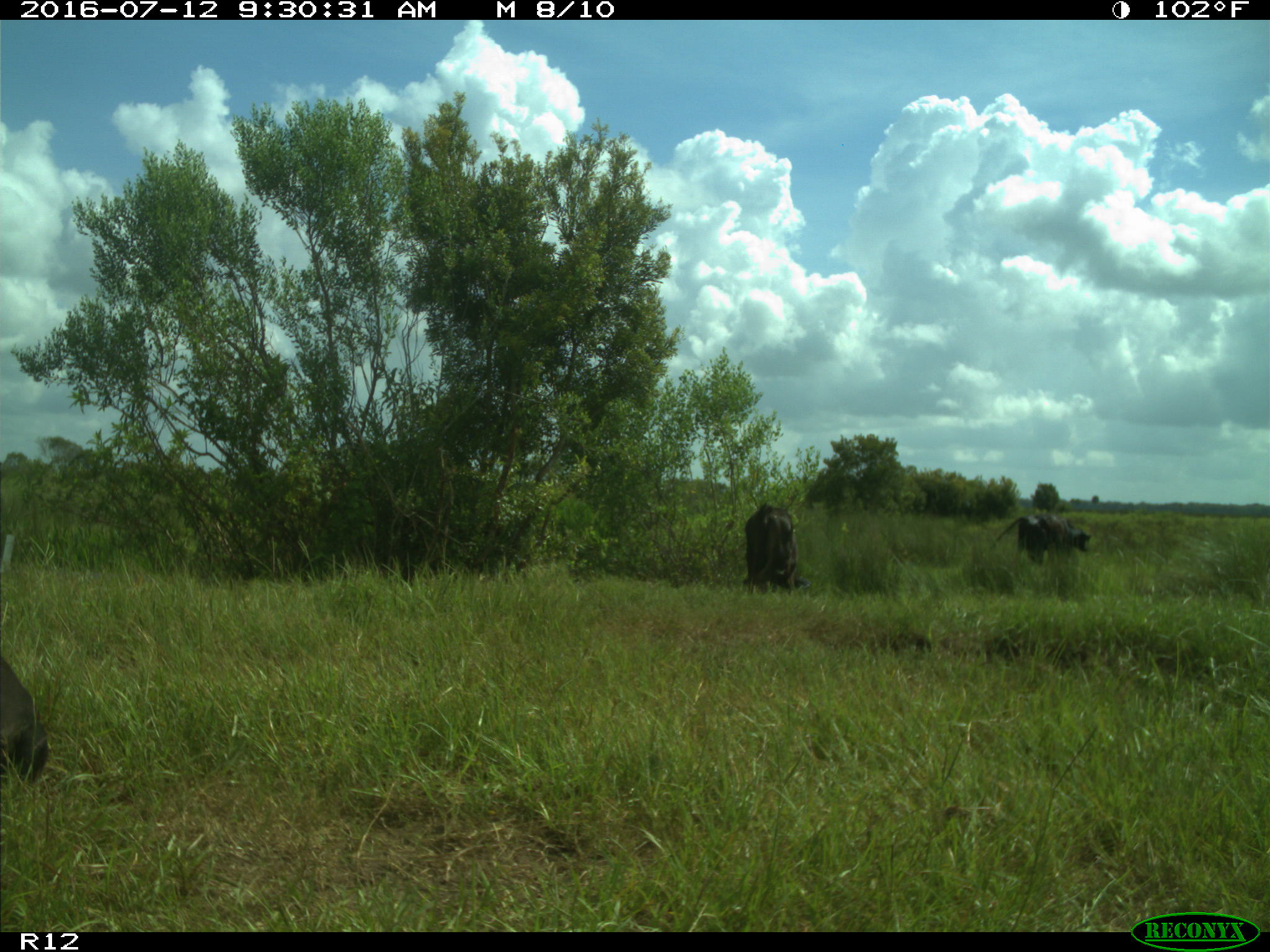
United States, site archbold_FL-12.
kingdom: Animalia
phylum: Chordata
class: Mammalia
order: Artiodactyla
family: Bovidae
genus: Bos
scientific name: Bos taurus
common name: domestic cow